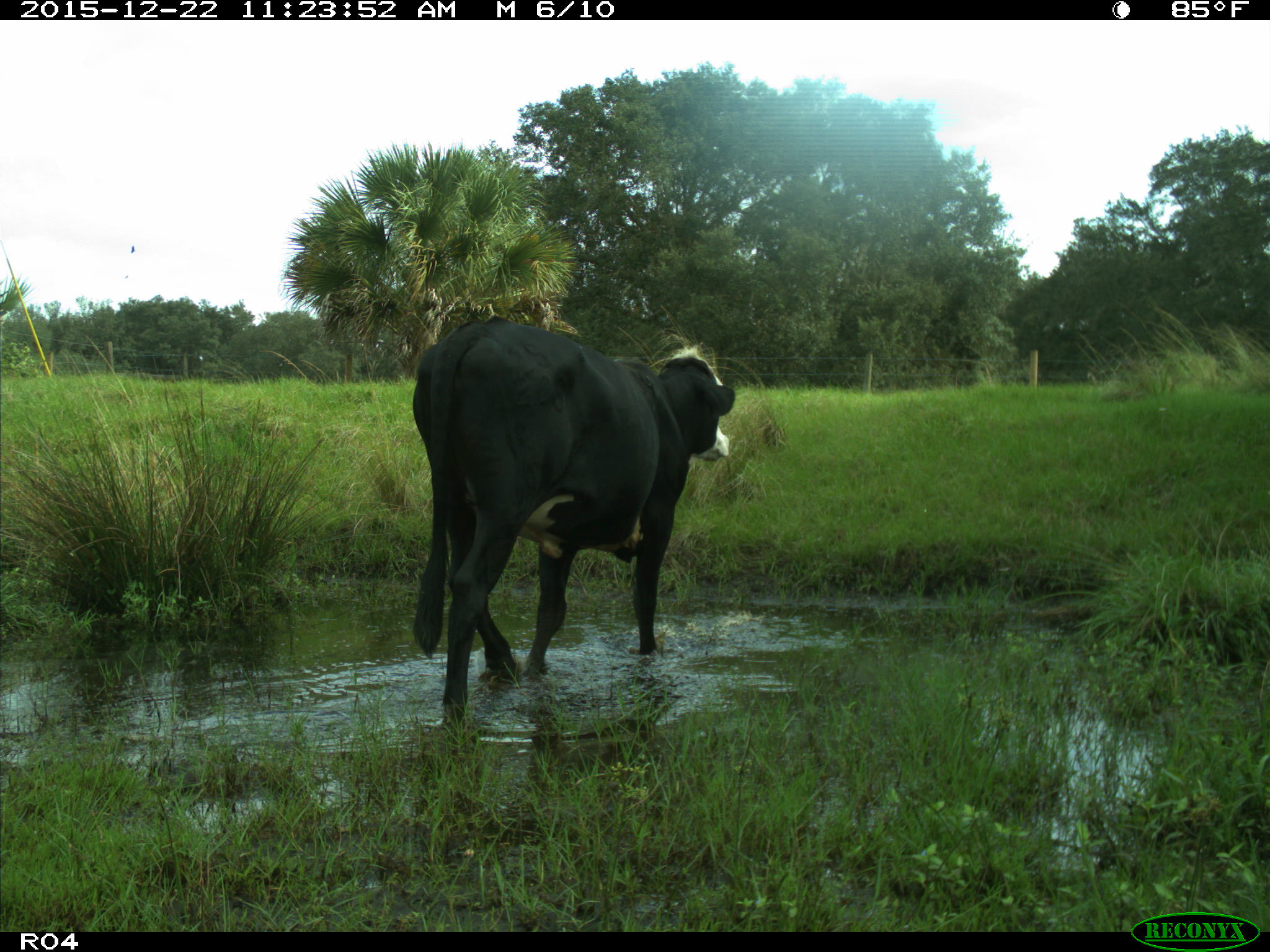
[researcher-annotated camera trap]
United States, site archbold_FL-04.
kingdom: Animalia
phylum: Chordata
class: Mammalia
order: Artiodactyla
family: Bovidae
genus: Bos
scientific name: Bos taurus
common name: domestic cow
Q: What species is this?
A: Bos taurus (domestic cow).